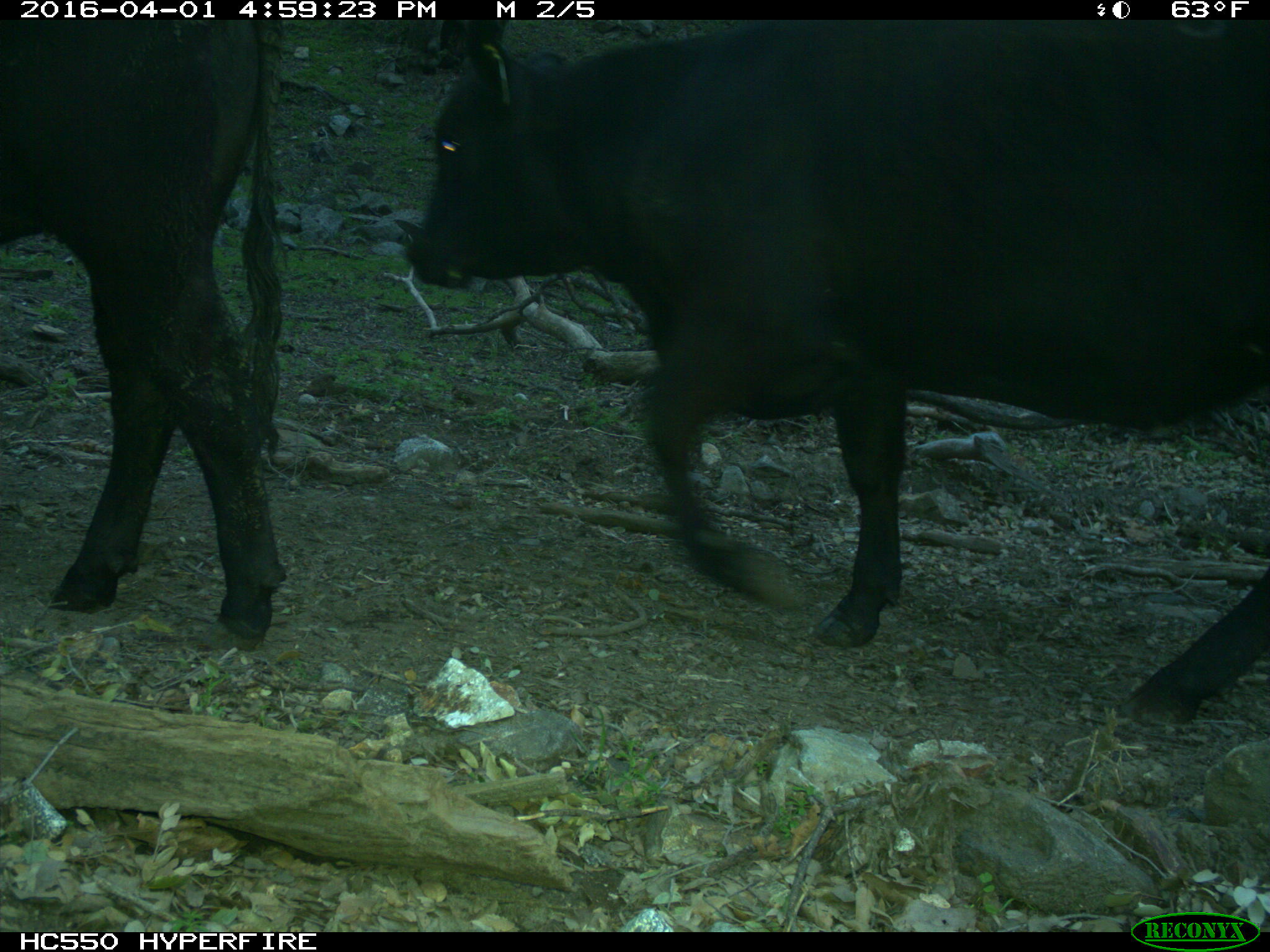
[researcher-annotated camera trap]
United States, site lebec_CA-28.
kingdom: Animalia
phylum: Chordata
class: Mammalia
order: Artiodactyla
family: Bovidae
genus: Bos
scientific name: Bos taurus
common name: domestic cow